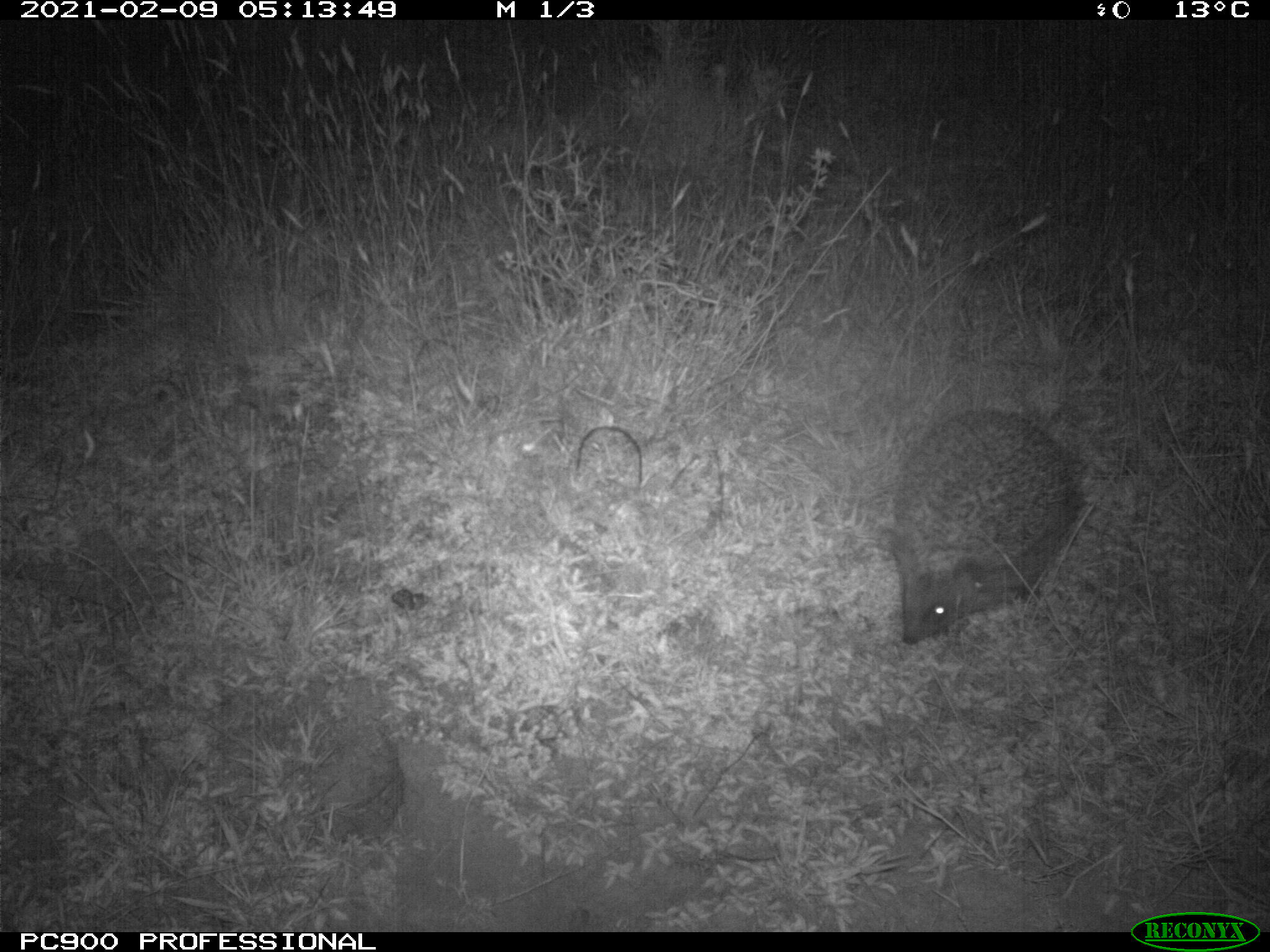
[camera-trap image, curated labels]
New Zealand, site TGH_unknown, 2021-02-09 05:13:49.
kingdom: Animalia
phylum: Chordata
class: Mammalia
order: Eulipotyphla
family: Erinaceidae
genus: Erinaceus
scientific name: Erinaceus europaeus europaeus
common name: european hedgehog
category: hedgehog